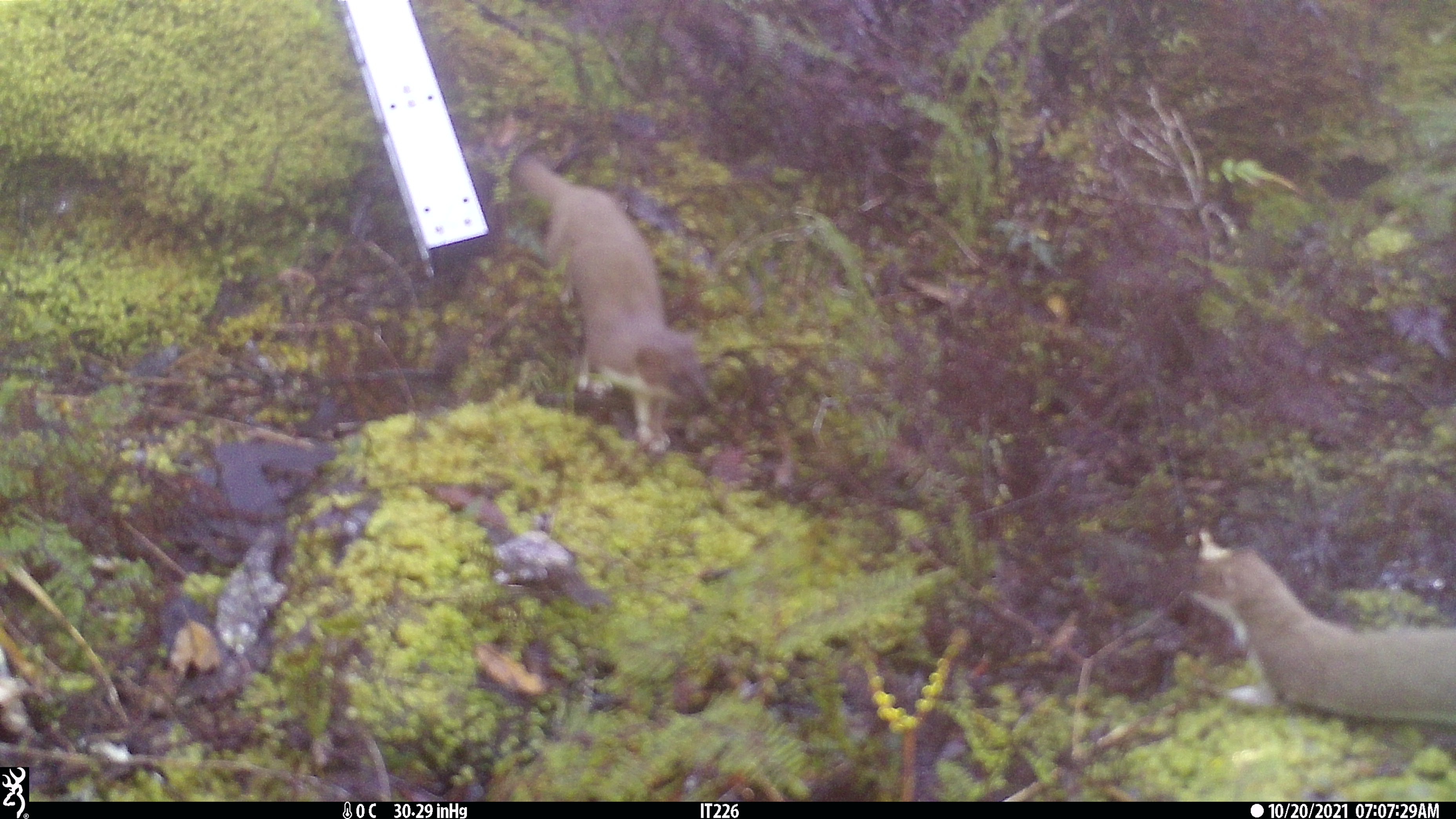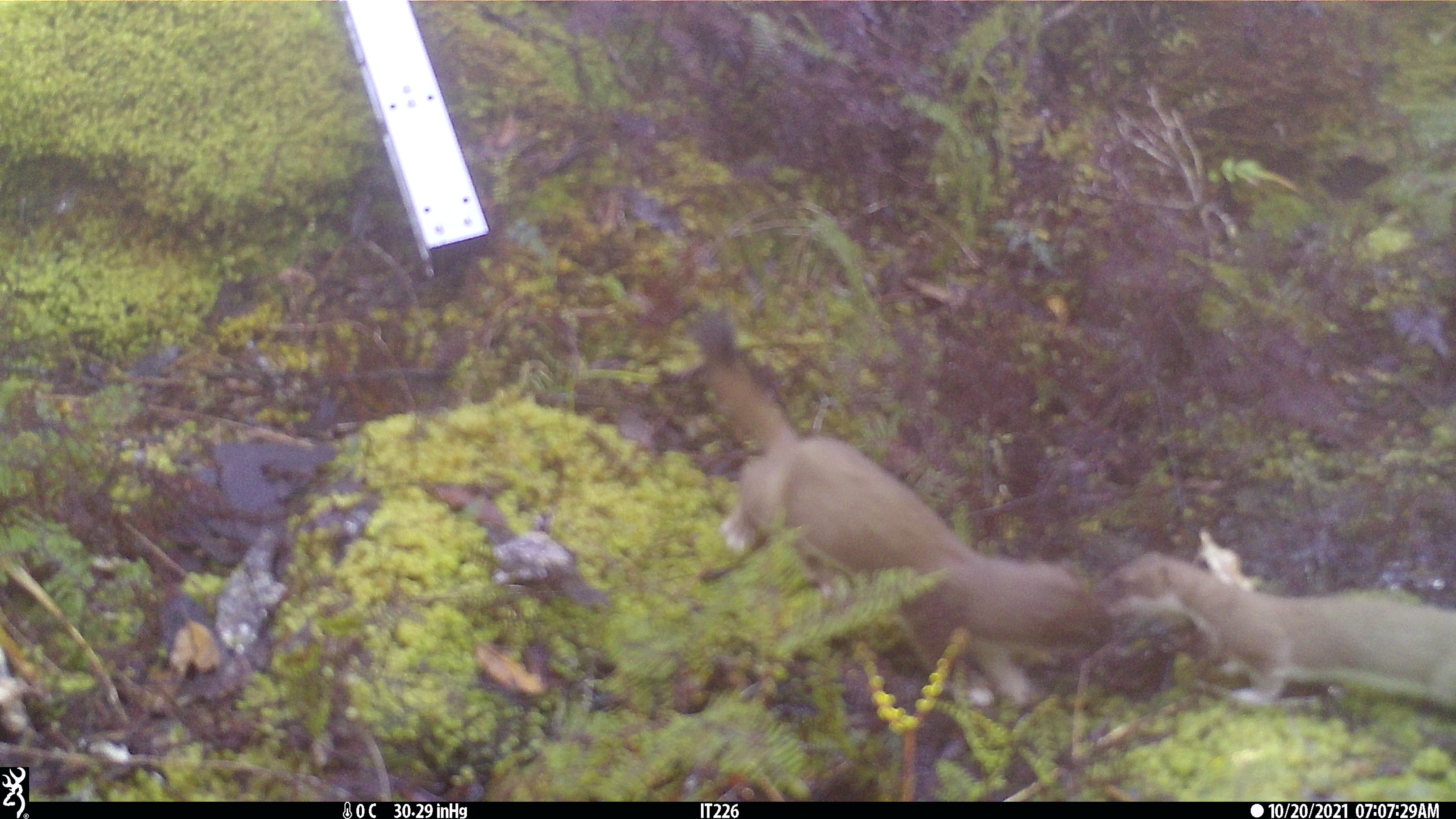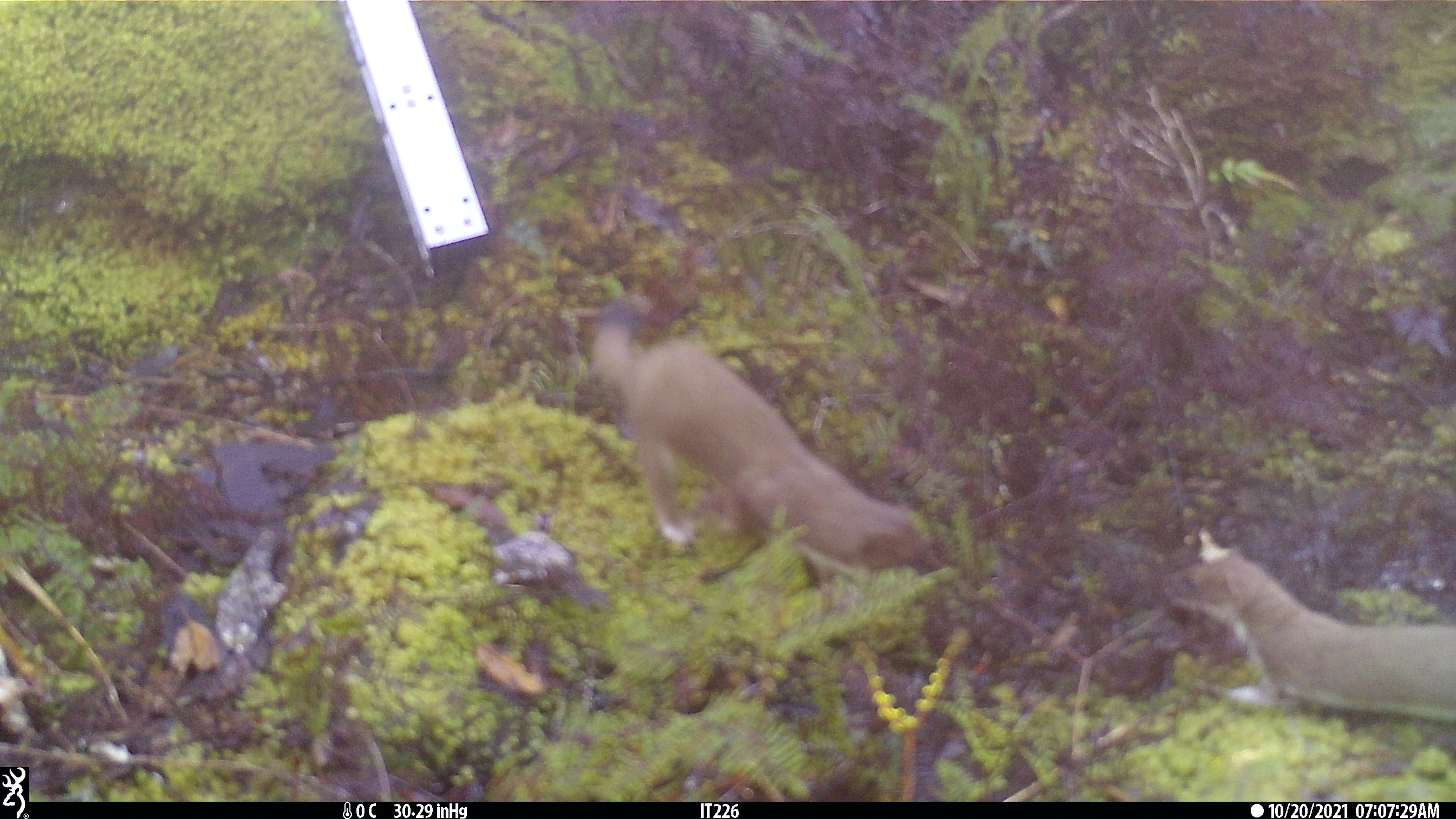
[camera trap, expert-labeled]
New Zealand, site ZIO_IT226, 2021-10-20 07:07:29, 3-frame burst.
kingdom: Animalia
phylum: Chordata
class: Mammalia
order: Carnivora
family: Mustelidae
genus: Mustela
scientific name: Mustela erminea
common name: stoat